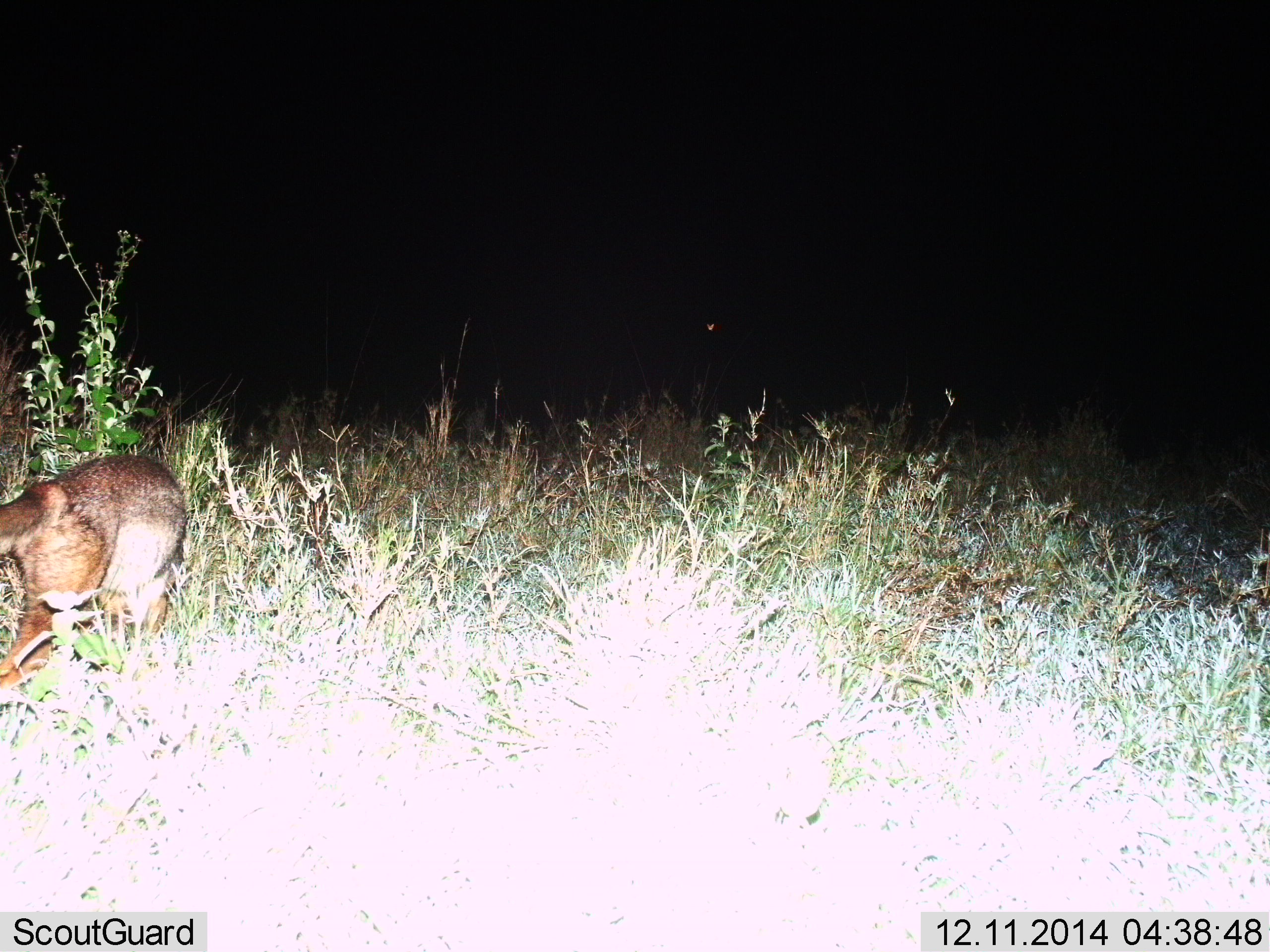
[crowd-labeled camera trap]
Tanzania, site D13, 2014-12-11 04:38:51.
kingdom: Animalia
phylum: Chordata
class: Mammalia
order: Lagomorpha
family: Leporidae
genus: Lepus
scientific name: Lepus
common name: hare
Hare (Lepus), count 1. Behavior (volunteer vote fractions): standing 25%, resting 0%, moving 75%, interacting 0%. Young present (vote fraction): 0%. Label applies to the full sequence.